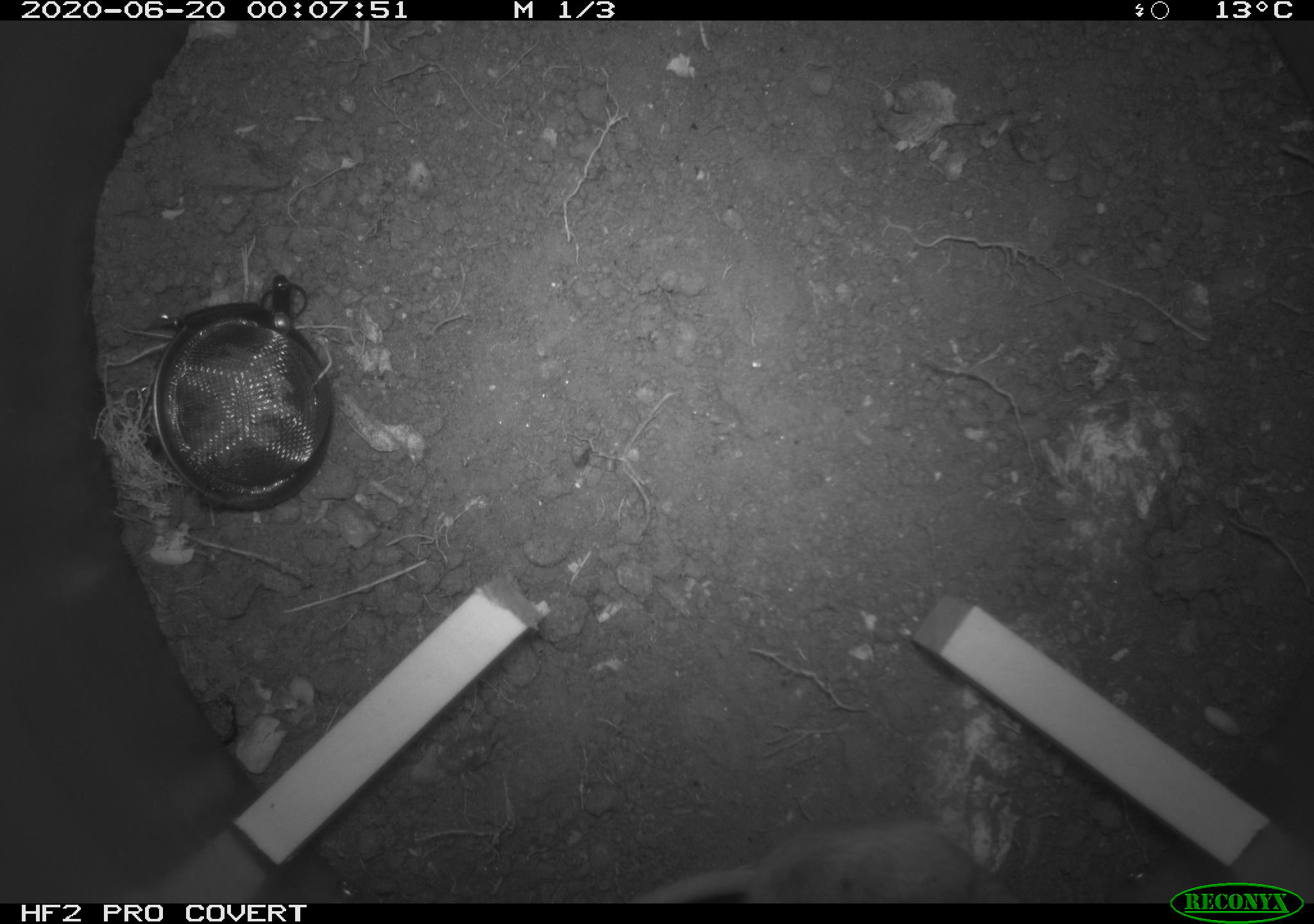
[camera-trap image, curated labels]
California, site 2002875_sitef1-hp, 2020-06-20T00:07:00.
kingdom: Animalia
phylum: Chordata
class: Mammalia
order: Rodentia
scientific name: Rodentia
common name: mouse species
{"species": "mouse species (Rodentia)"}